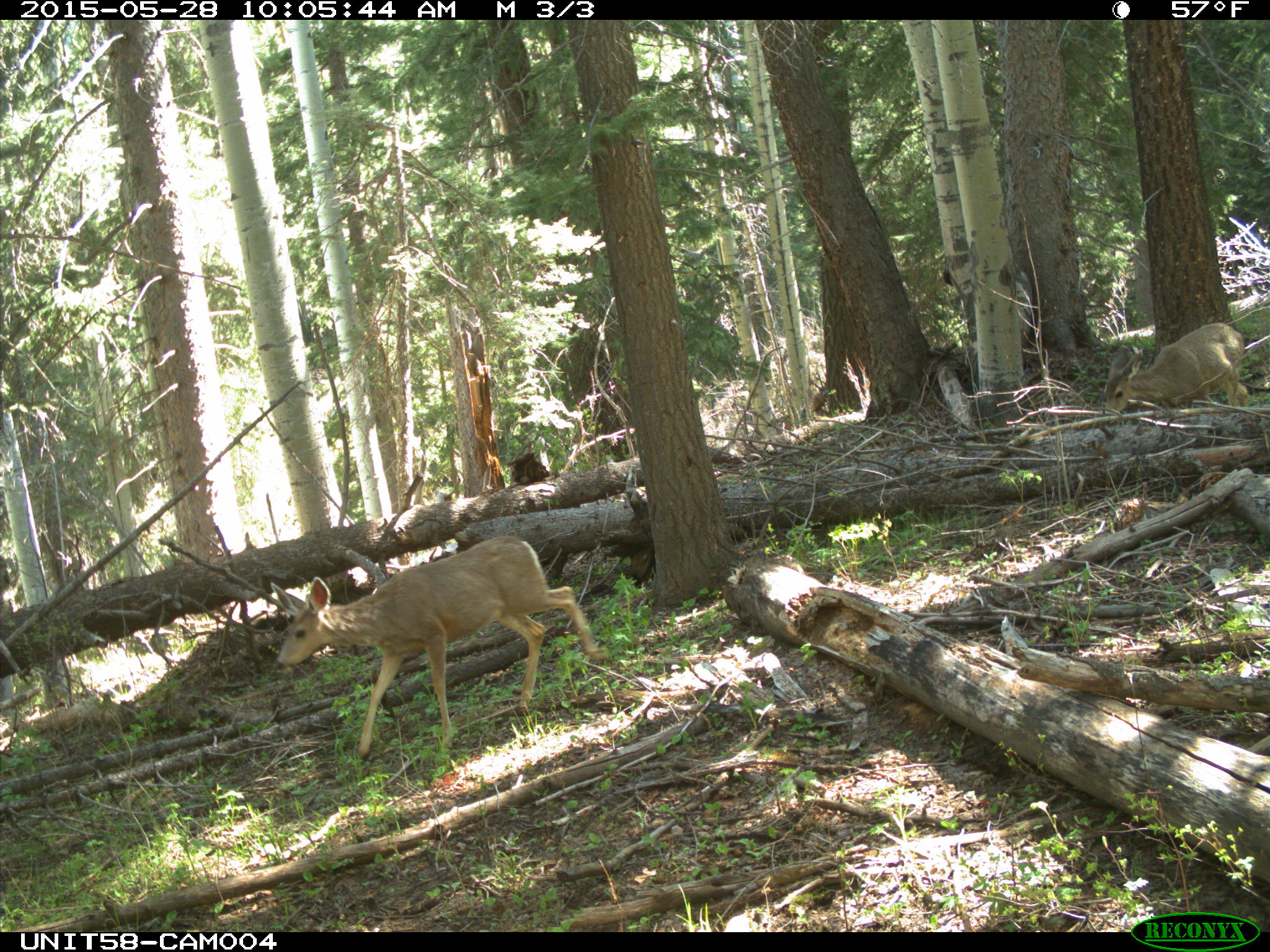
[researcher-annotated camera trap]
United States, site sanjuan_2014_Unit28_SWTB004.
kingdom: Animalia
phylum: Chordata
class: Mammalia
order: Artiodactyla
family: Cervidae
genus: Odocoileus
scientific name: Odocoileus hemionus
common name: mule deer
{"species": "Odocoileus hemionus (mule deer)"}